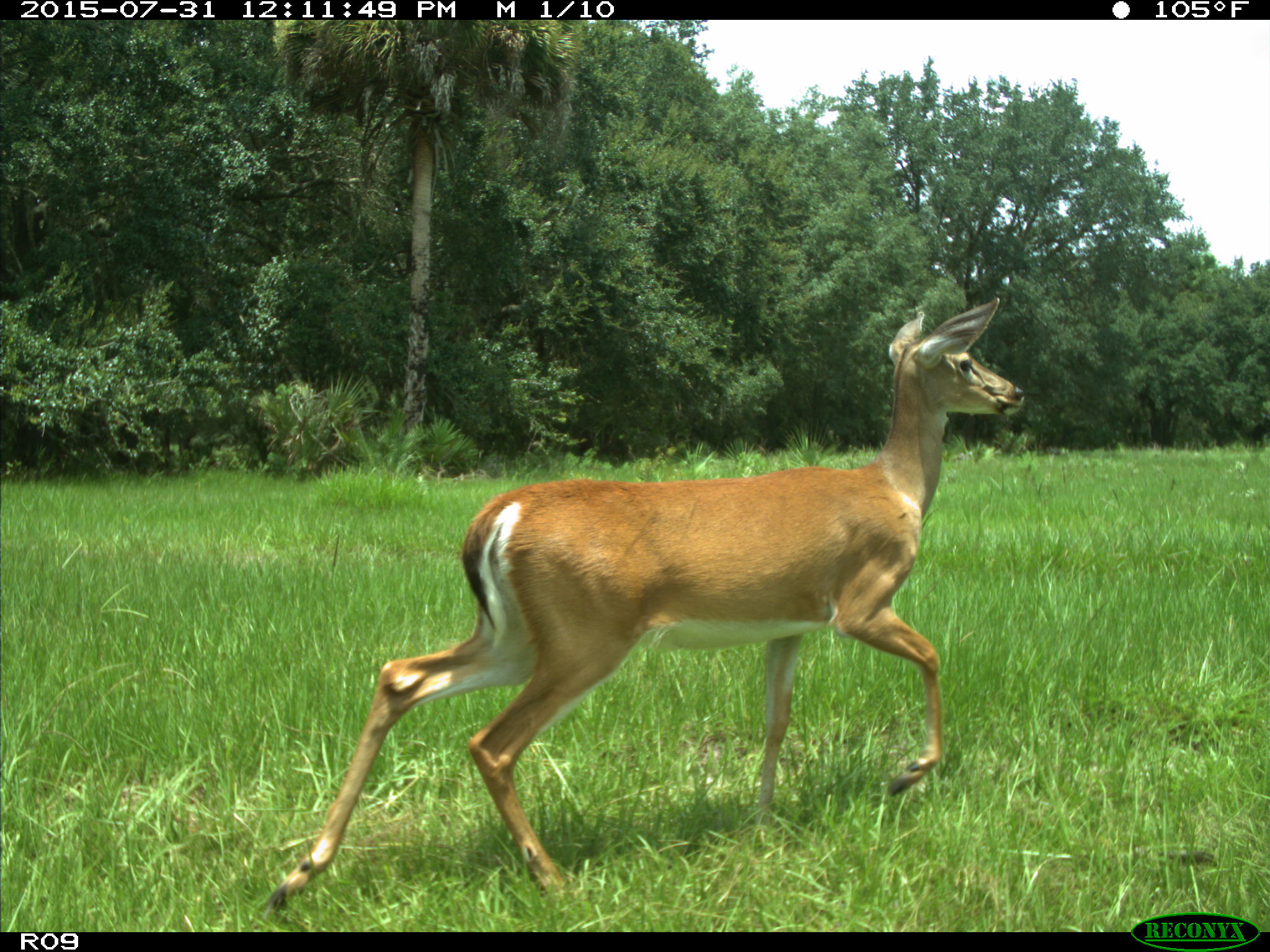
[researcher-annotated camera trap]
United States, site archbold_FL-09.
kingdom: Animalia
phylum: Chordata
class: Mammalia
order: Artiodactyla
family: Cervidae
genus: Odocoileus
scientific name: Odocoileus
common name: deer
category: unidentified deer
Unidentified deer (deer) (Odocoileus).